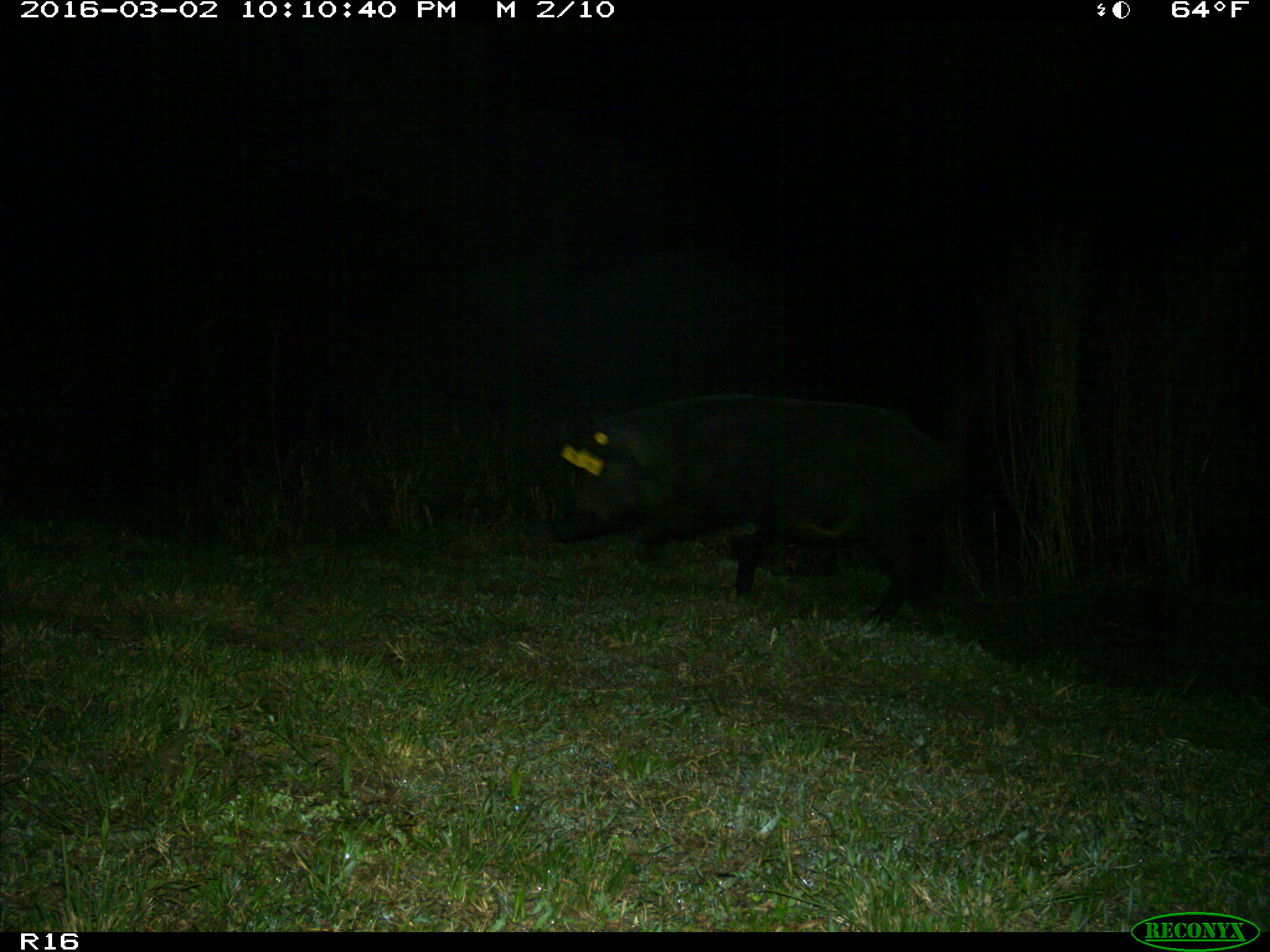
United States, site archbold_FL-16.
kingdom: Animalia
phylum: Chordata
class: Mammalia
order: Artiodactyla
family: Suidae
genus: Sus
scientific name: Sus scrofa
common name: wild boar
Sus scrofa (wild boar).